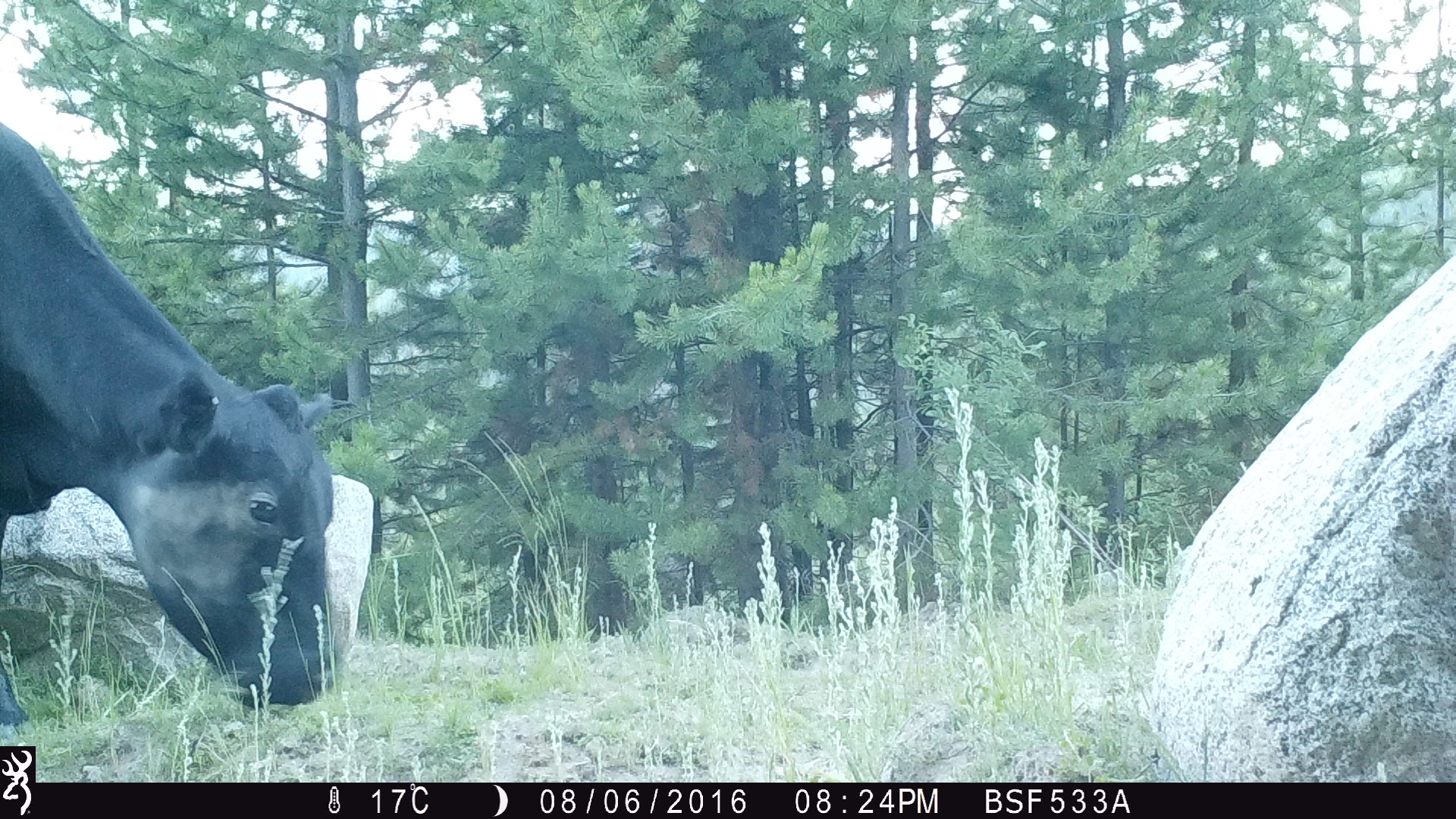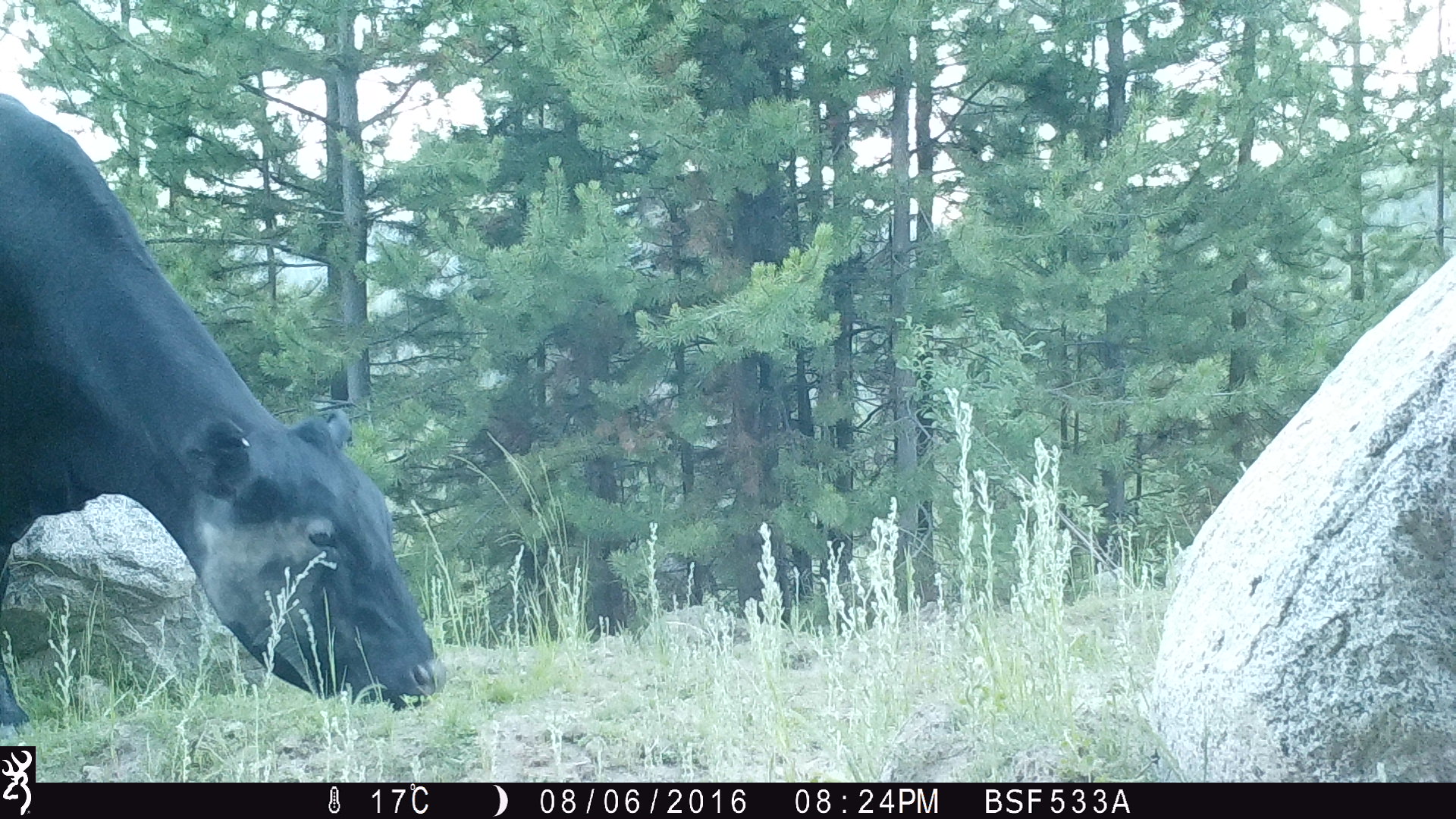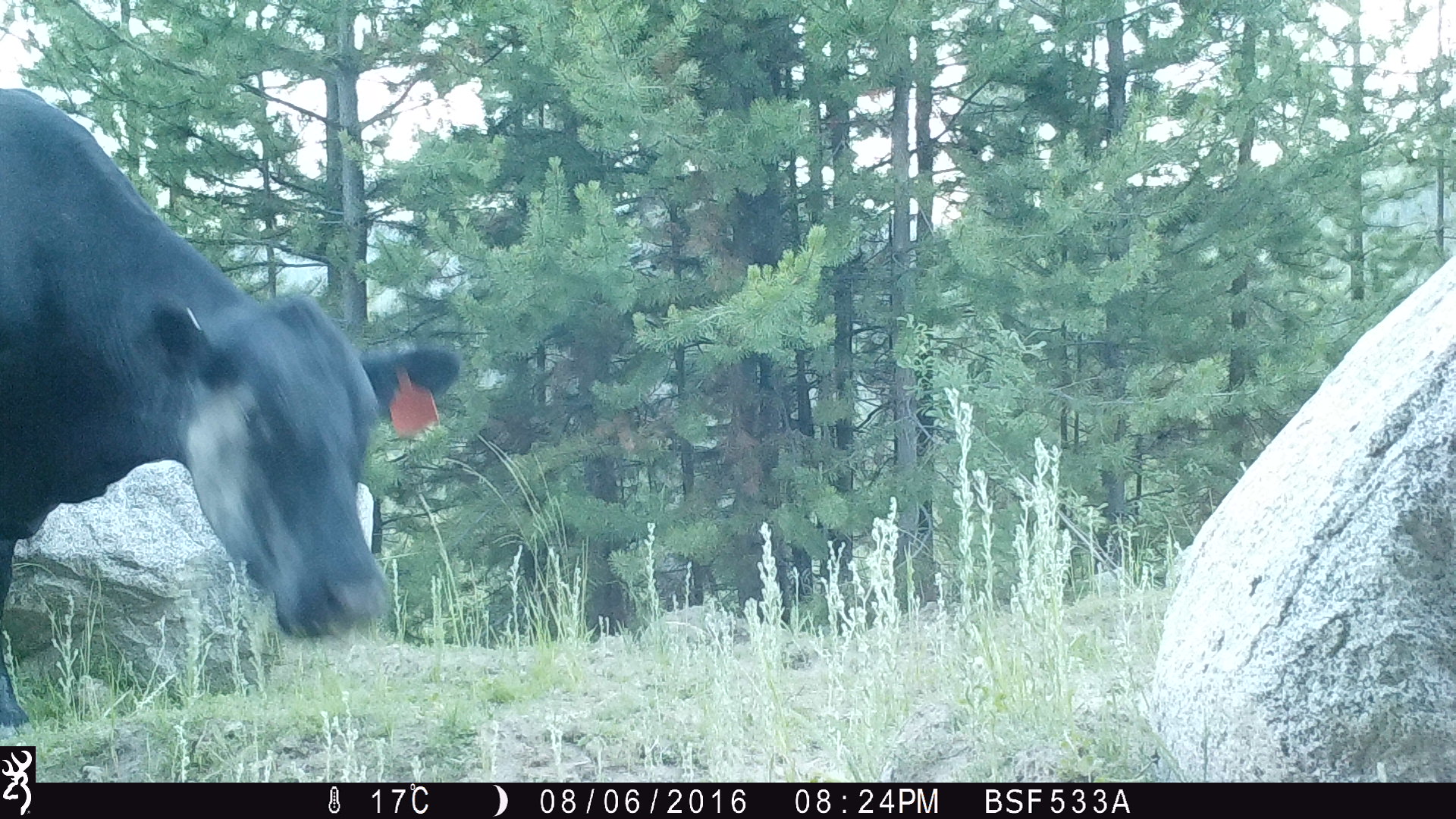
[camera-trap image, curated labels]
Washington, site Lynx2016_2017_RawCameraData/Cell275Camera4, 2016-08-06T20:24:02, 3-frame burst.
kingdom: Animalia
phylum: Chordata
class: Mammalia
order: Artiodactyla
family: Bovidae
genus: Bos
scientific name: Bos taurus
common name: domestic cattle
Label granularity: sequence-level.